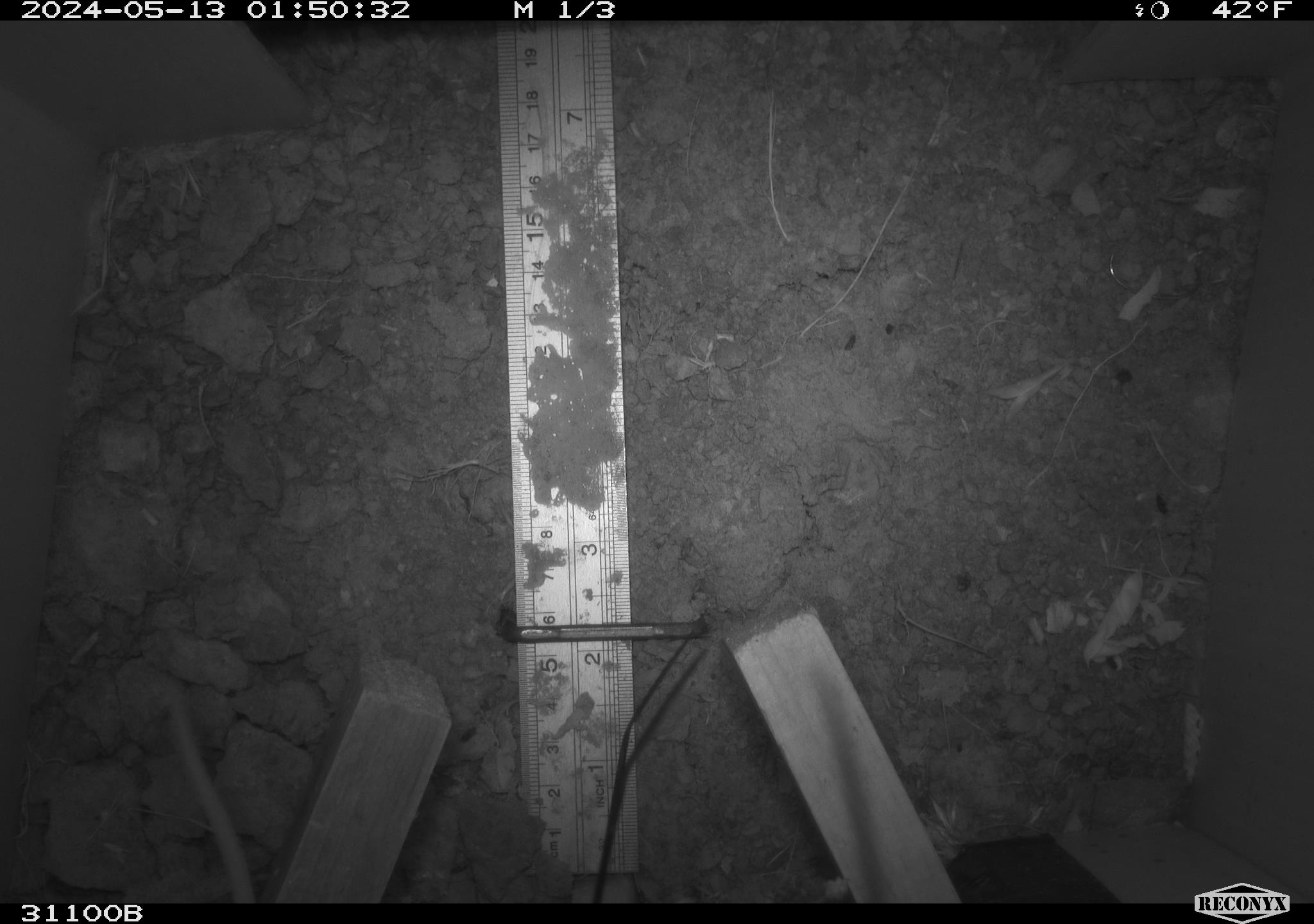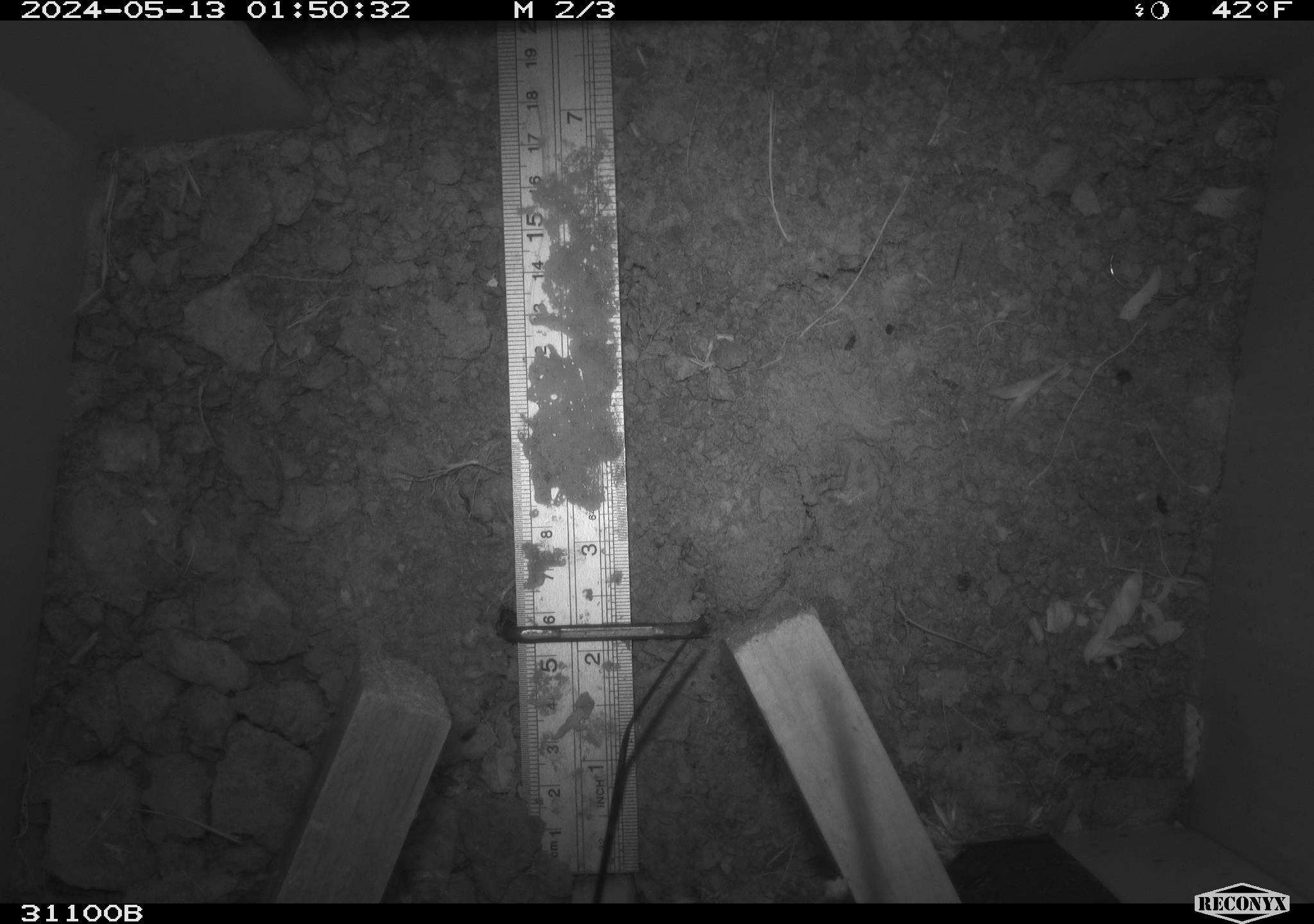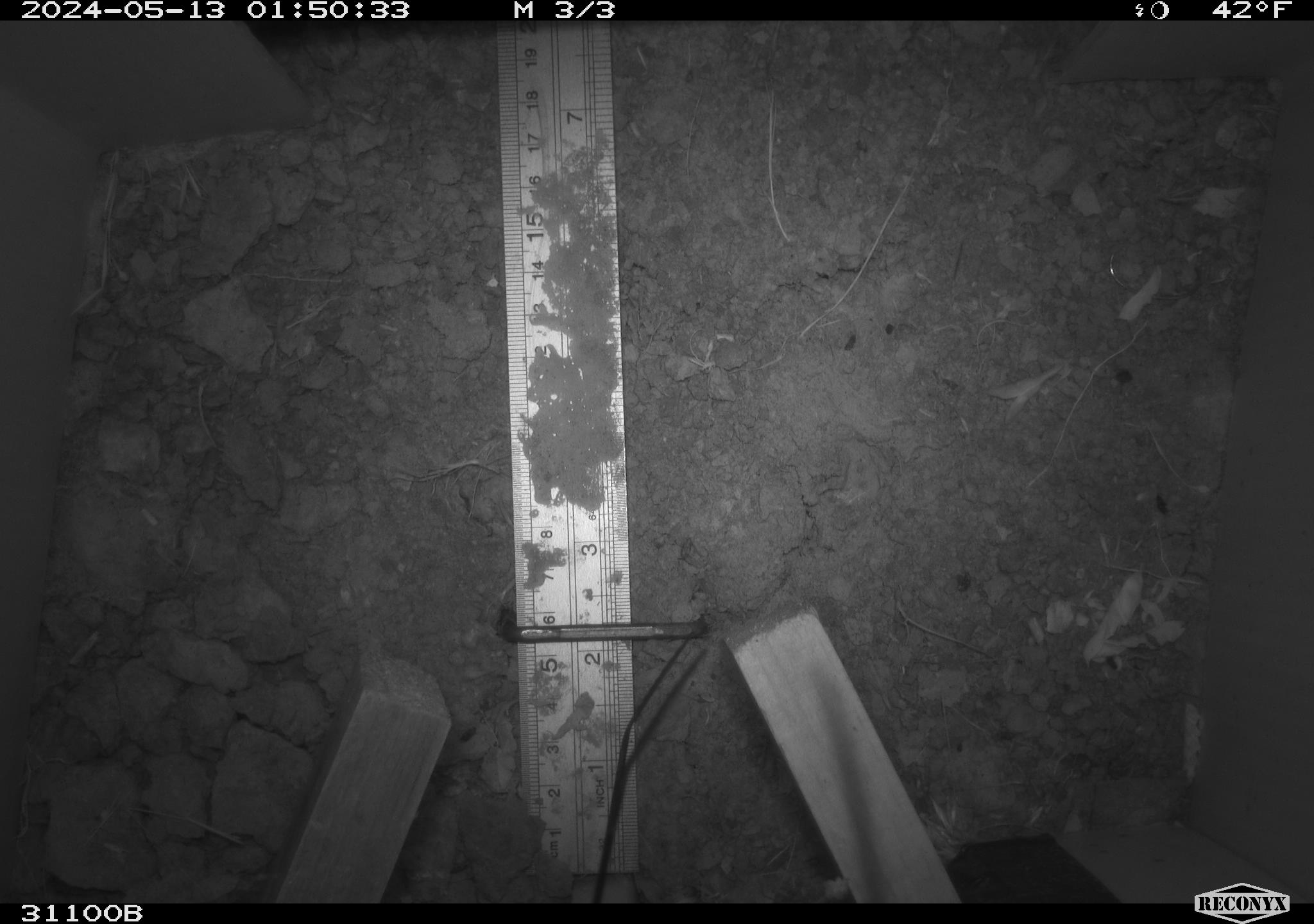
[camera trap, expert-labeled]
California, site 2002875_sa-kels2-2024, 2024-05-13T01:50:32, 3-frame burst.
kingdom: Animalia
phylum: Chordata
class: Mammalia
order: Rodentia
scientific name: Rodentia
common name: rodent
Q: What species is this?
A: Rodent (Rodentia).